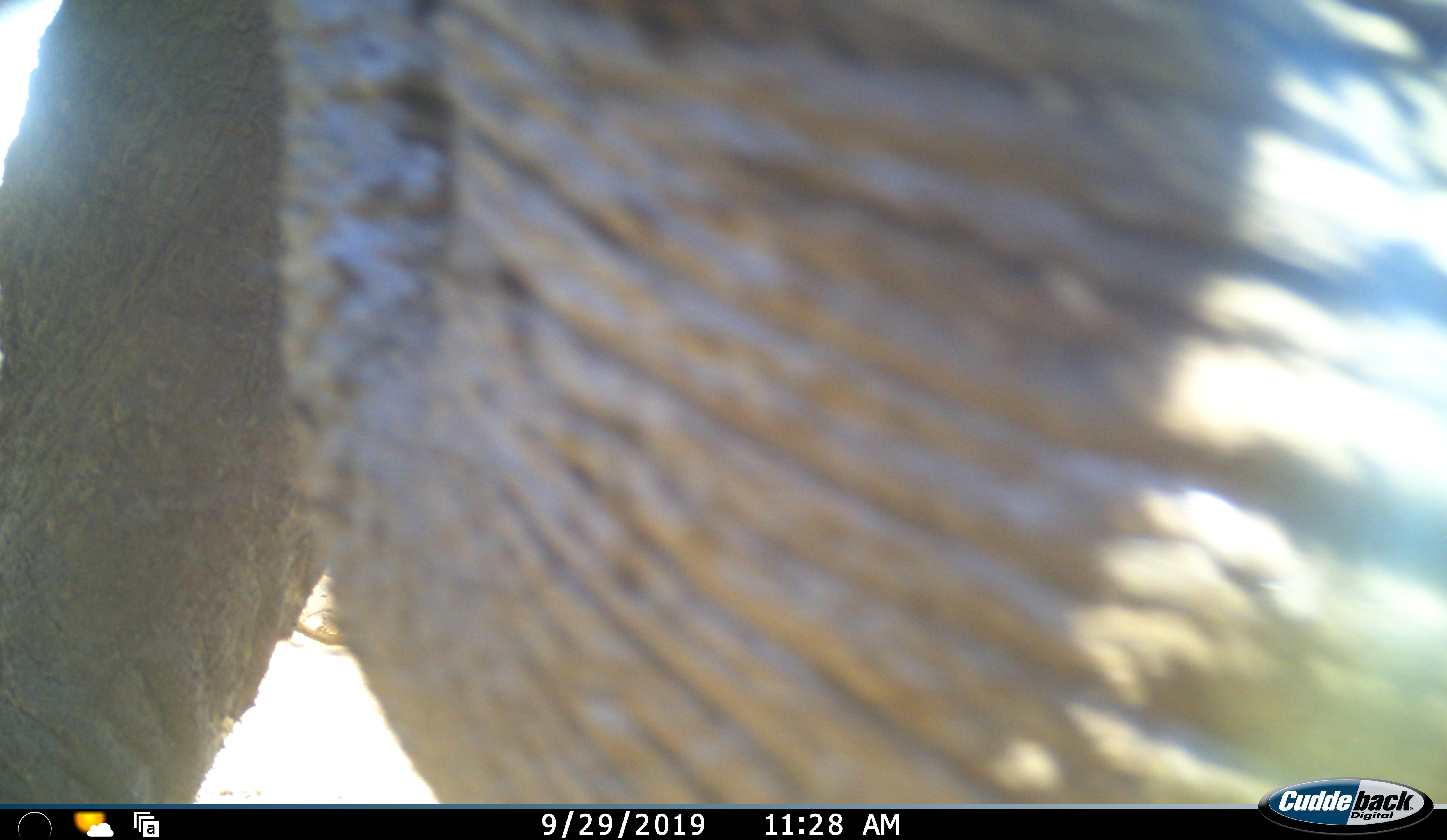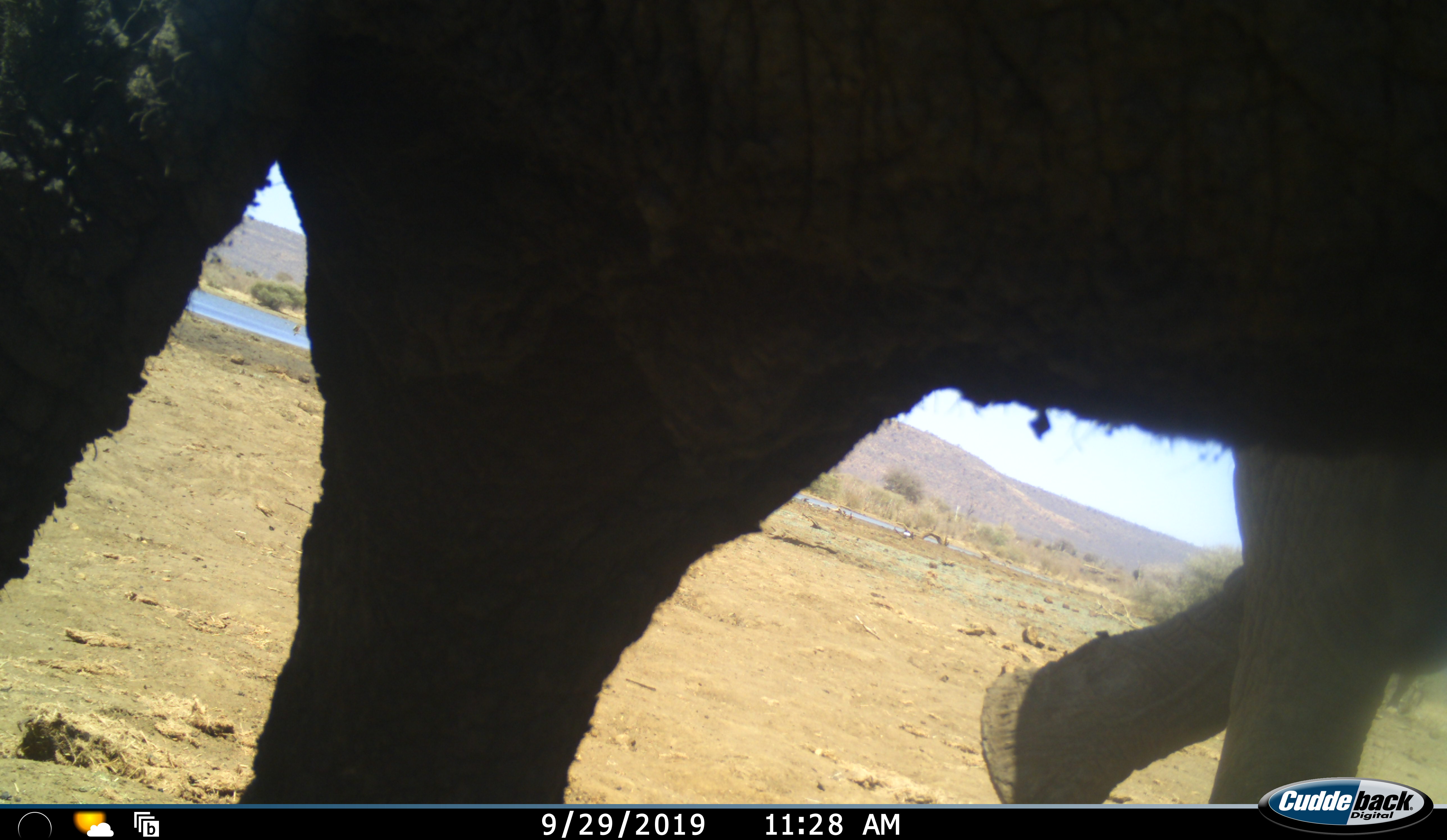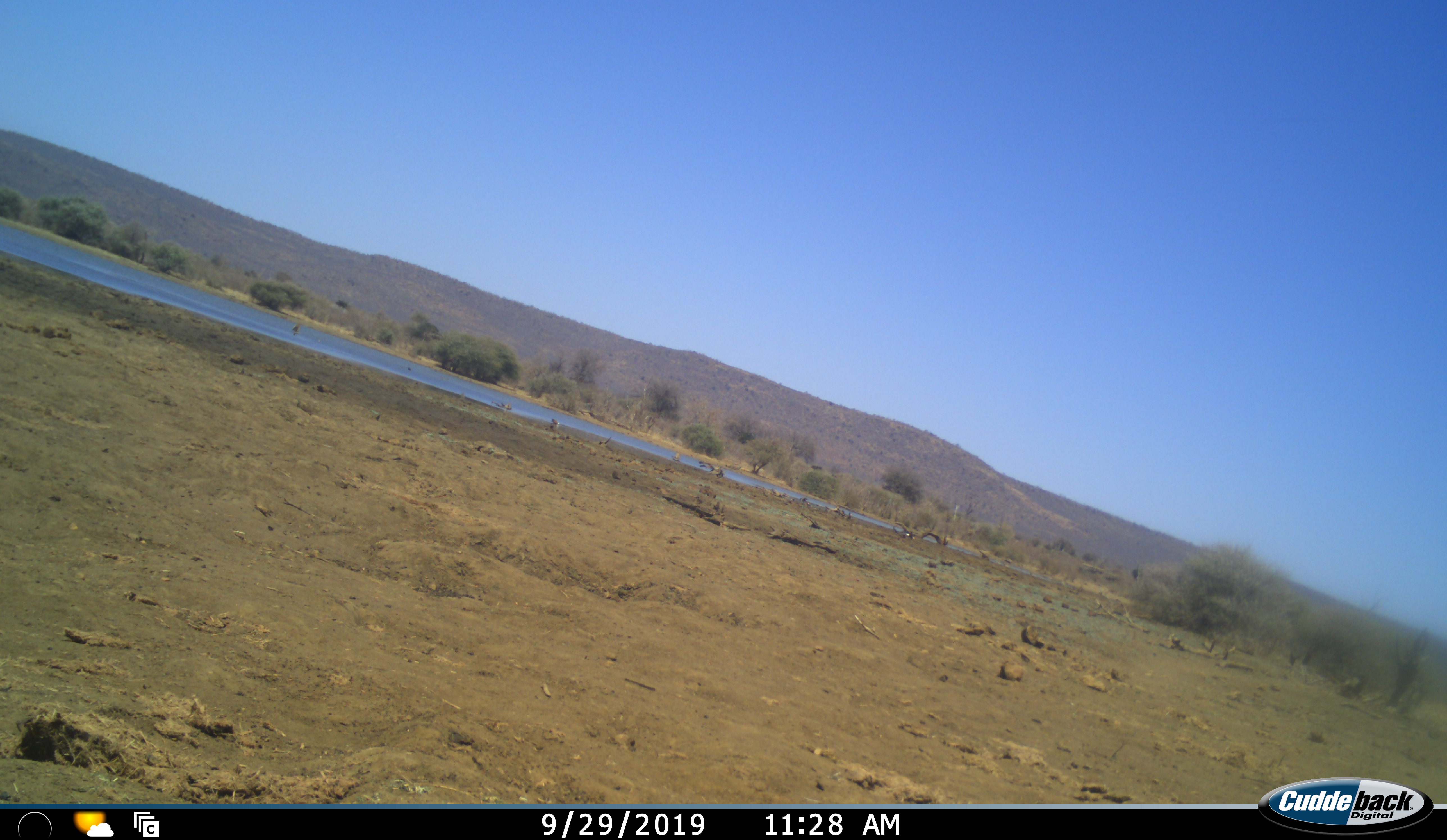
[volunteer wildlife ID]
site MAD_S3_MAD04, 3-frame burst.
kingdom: Animalia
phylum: Chordata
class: Mammalia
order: Proboscidea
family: Elephantidae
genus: Loxodonta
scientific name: Loxodonta africana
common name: african bush elephant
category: elephant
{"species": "elephant (african bush elephant) (Loxodonta africana)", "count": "1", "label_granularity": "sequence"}